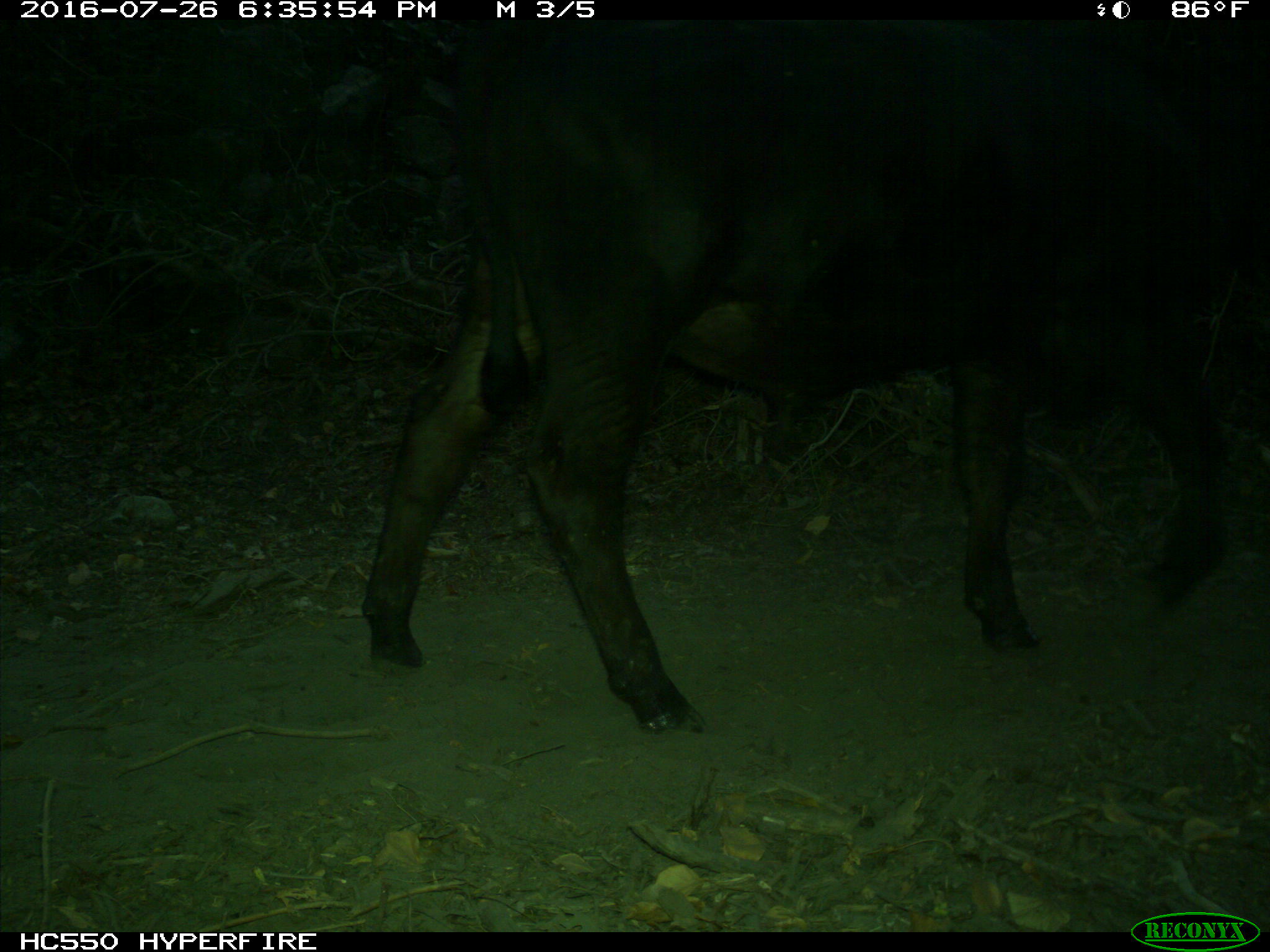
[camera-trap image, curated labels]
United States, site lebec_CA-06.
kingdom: Animalia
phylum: Chordata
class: Mammalia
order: Artiodactyla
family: Bovidae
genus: Bos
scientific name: Bos taurus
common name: domestic cow